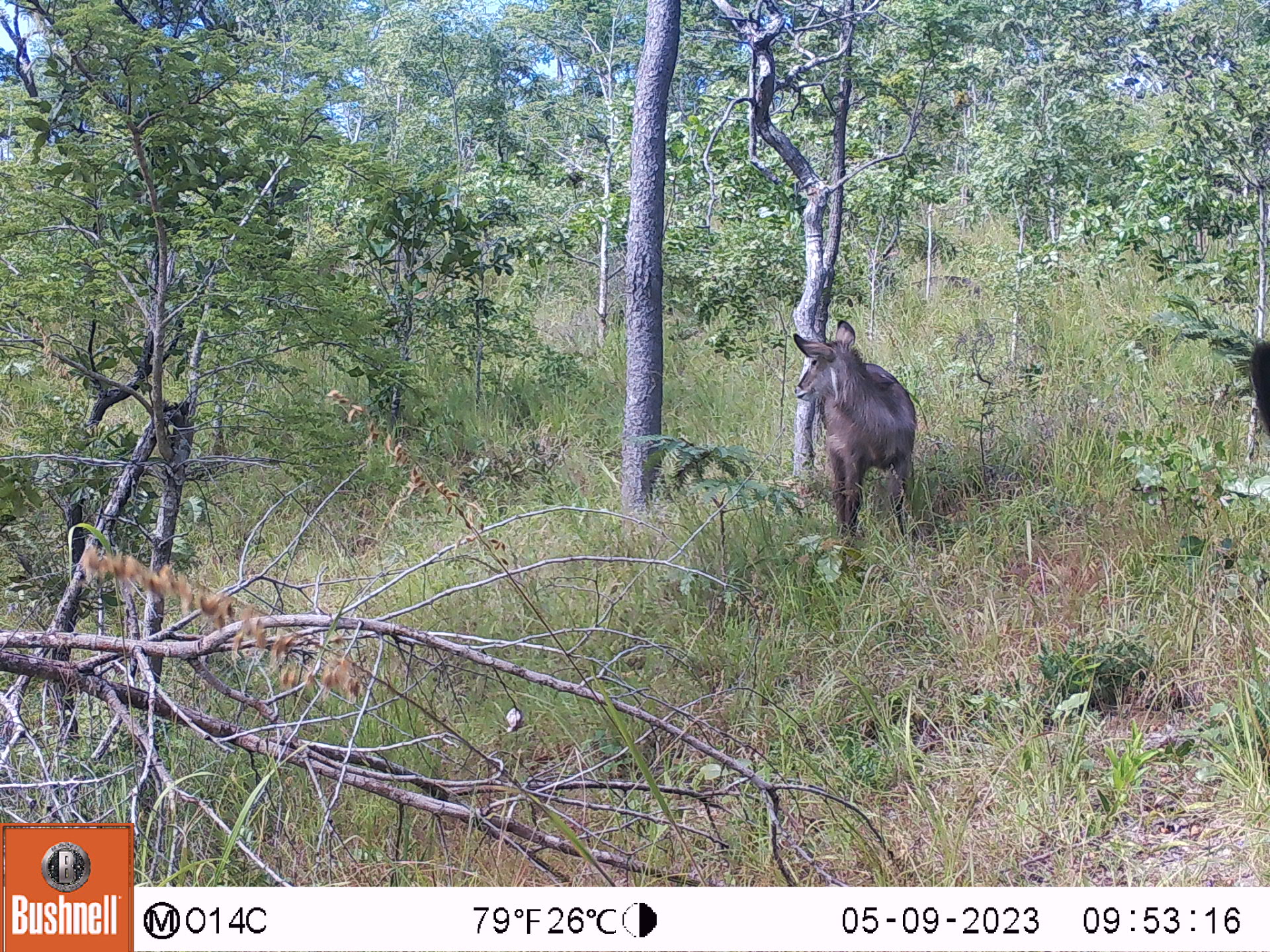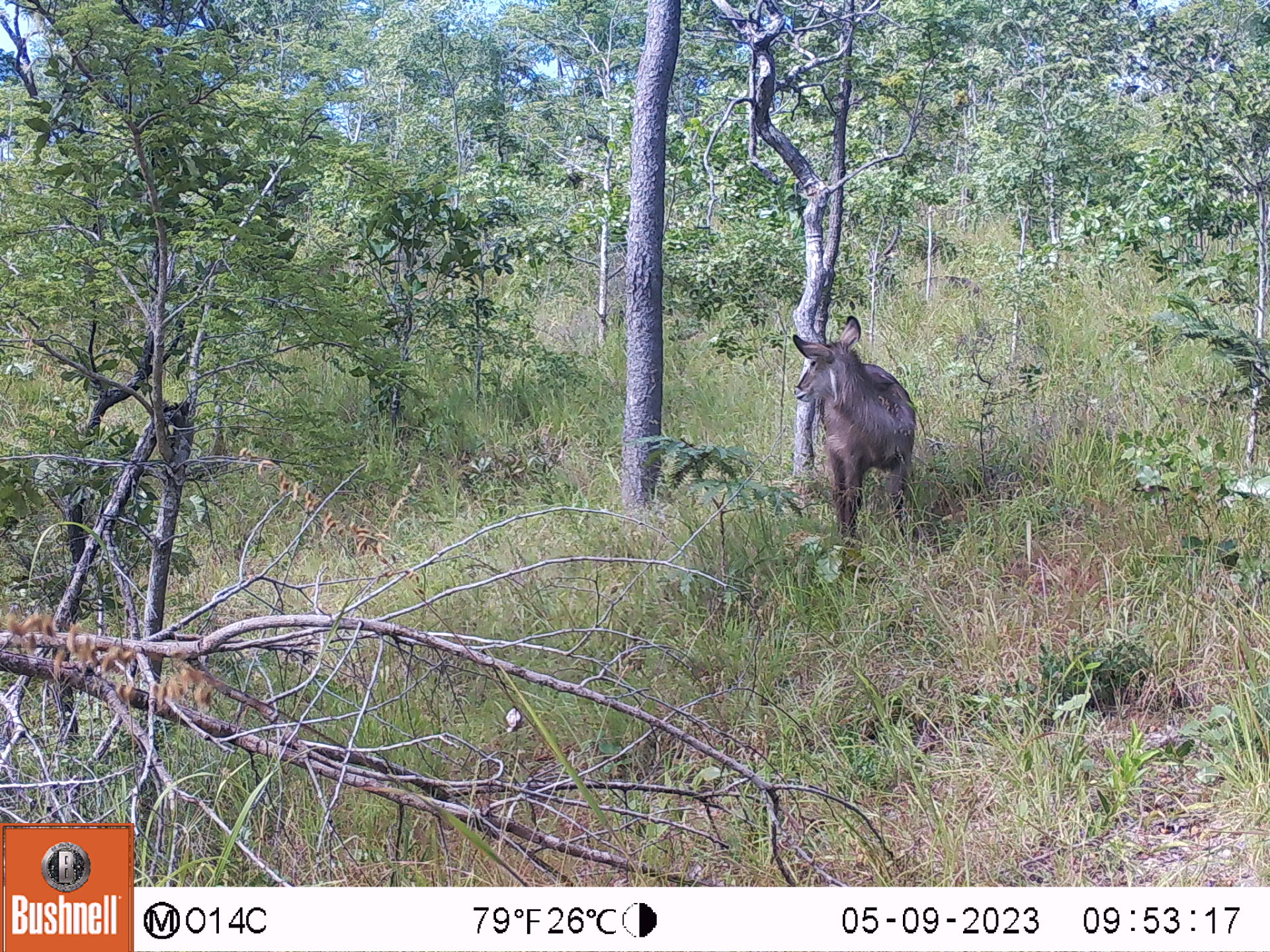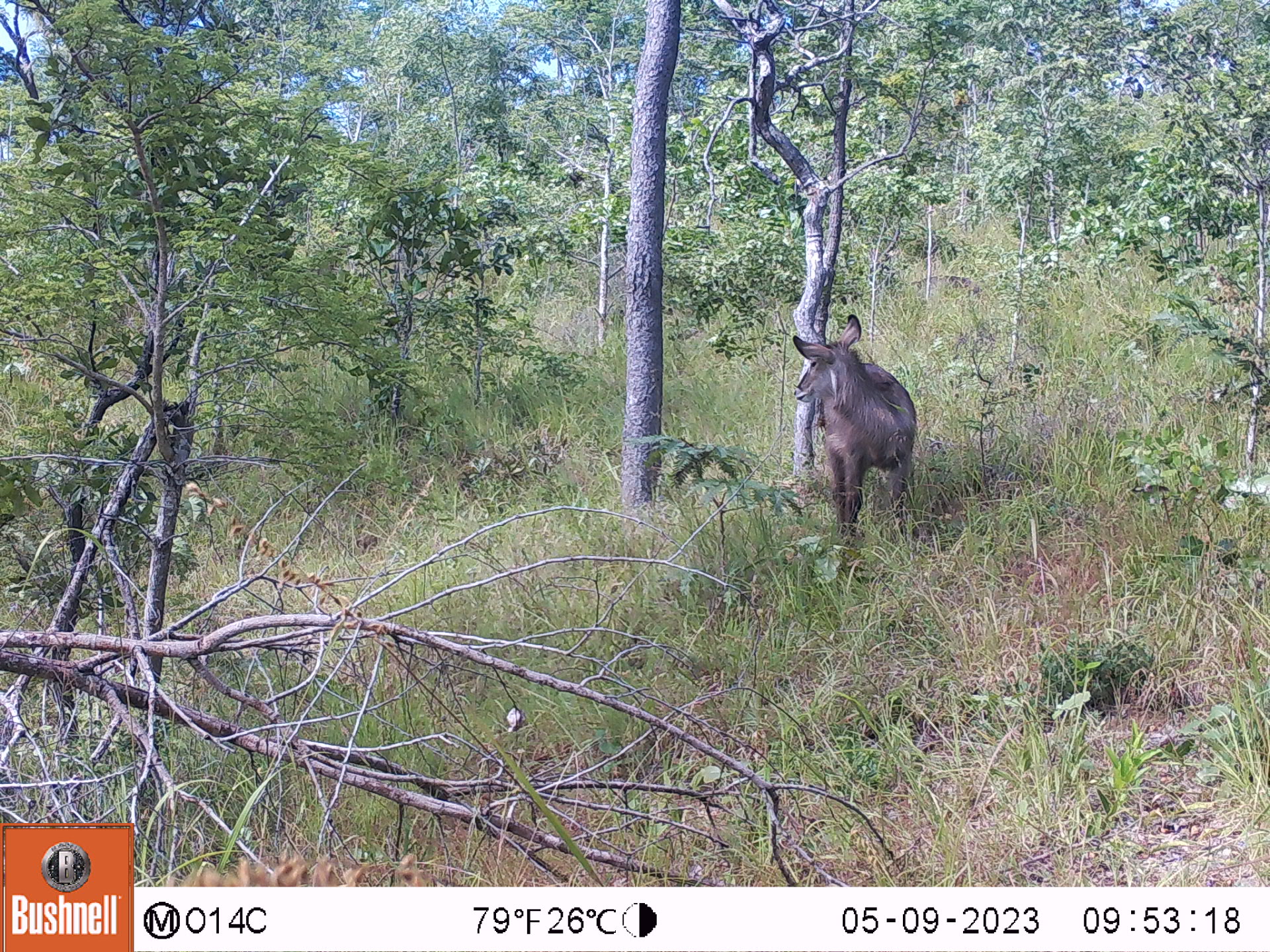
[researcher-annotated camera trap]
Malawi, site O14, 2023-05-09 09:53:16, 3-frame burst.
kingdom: Animalia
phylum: Chordata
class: Mammalia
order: Artiodactyla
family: Bovidae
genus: Kobus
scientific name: Kobus ellipsiprymnus ellipsiprymnus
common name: common waterbuck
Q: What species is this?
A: Common waterbuck (Kobus ellipsiprymnus ellipsiprymnus).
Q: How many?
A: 2.